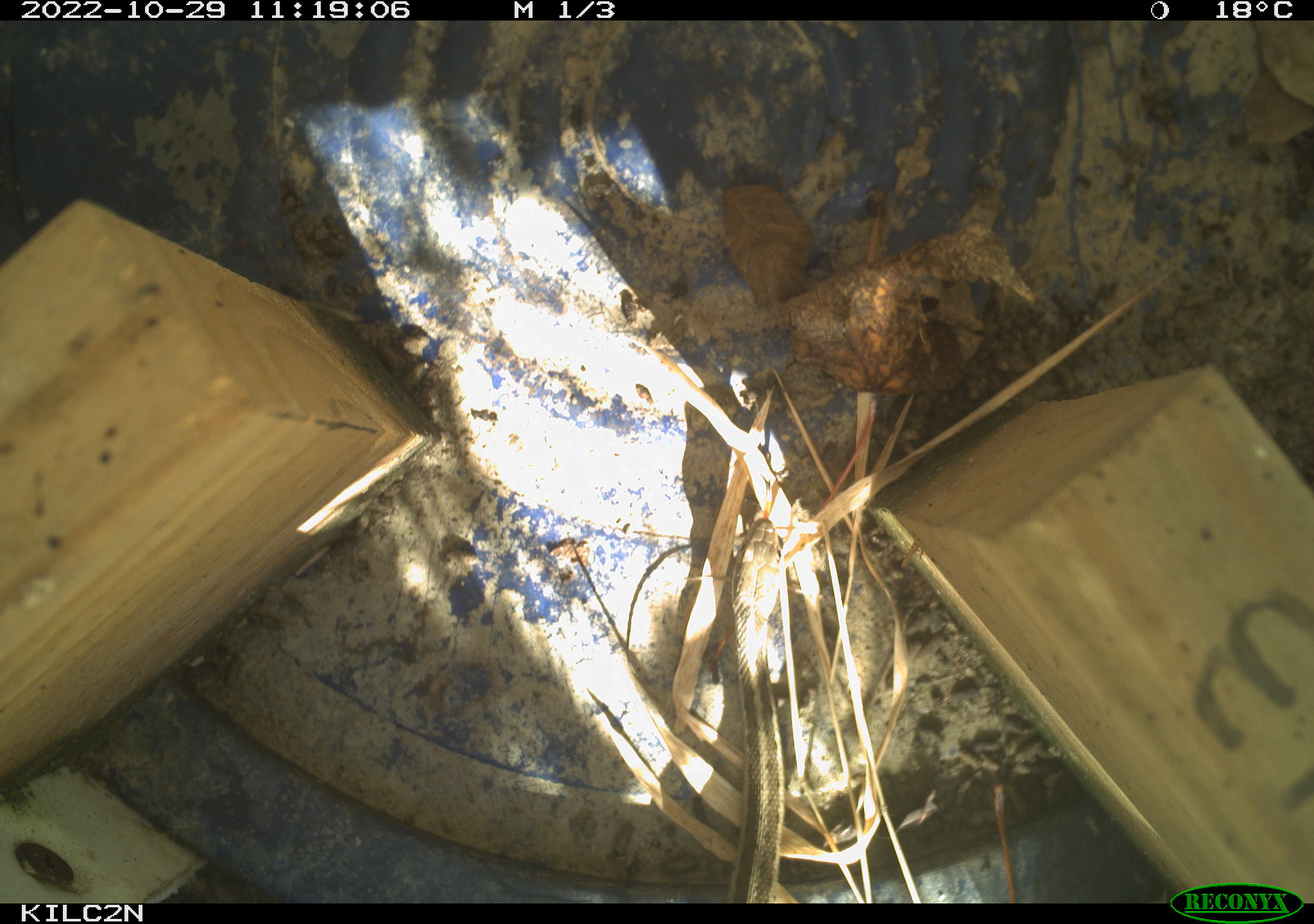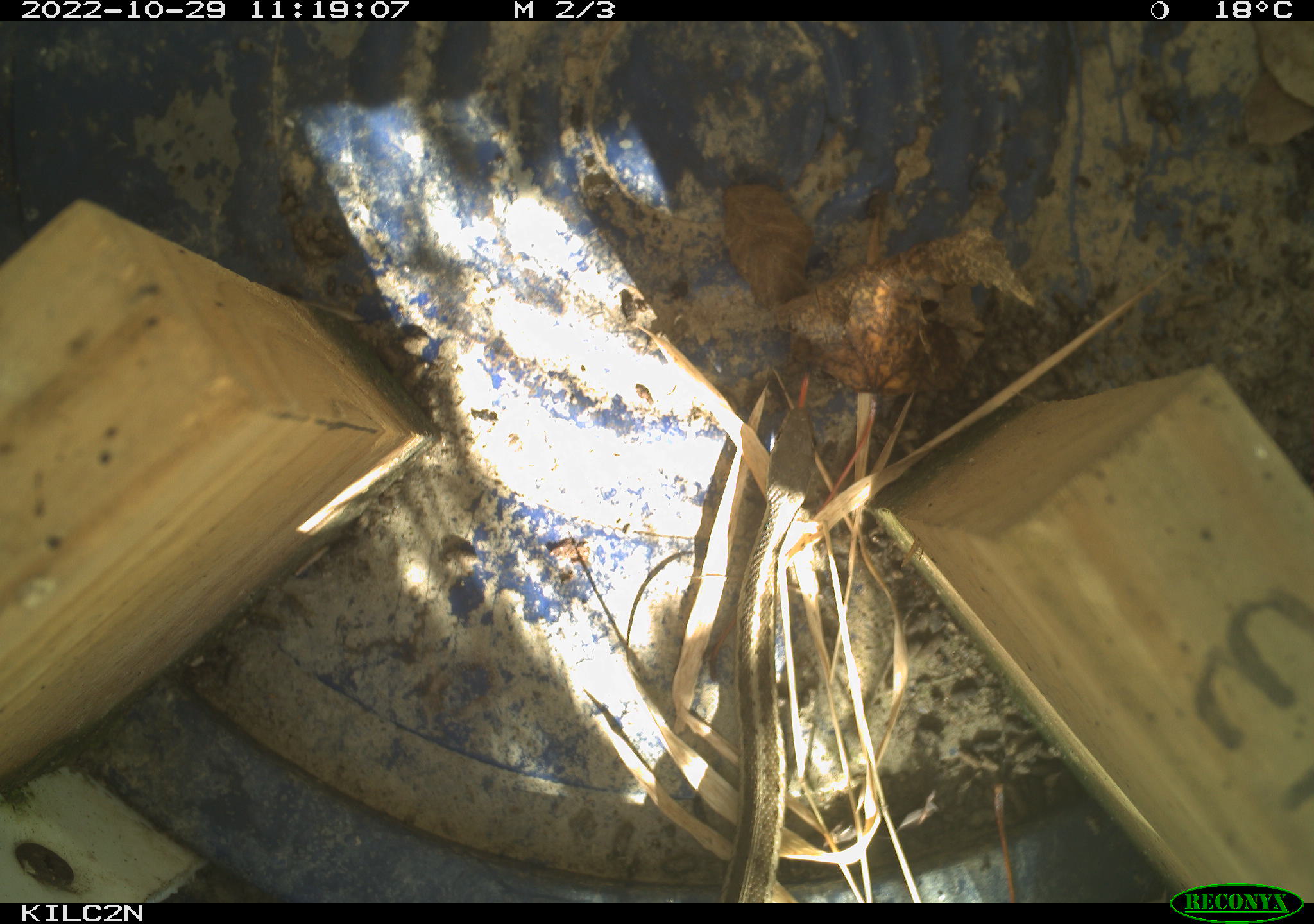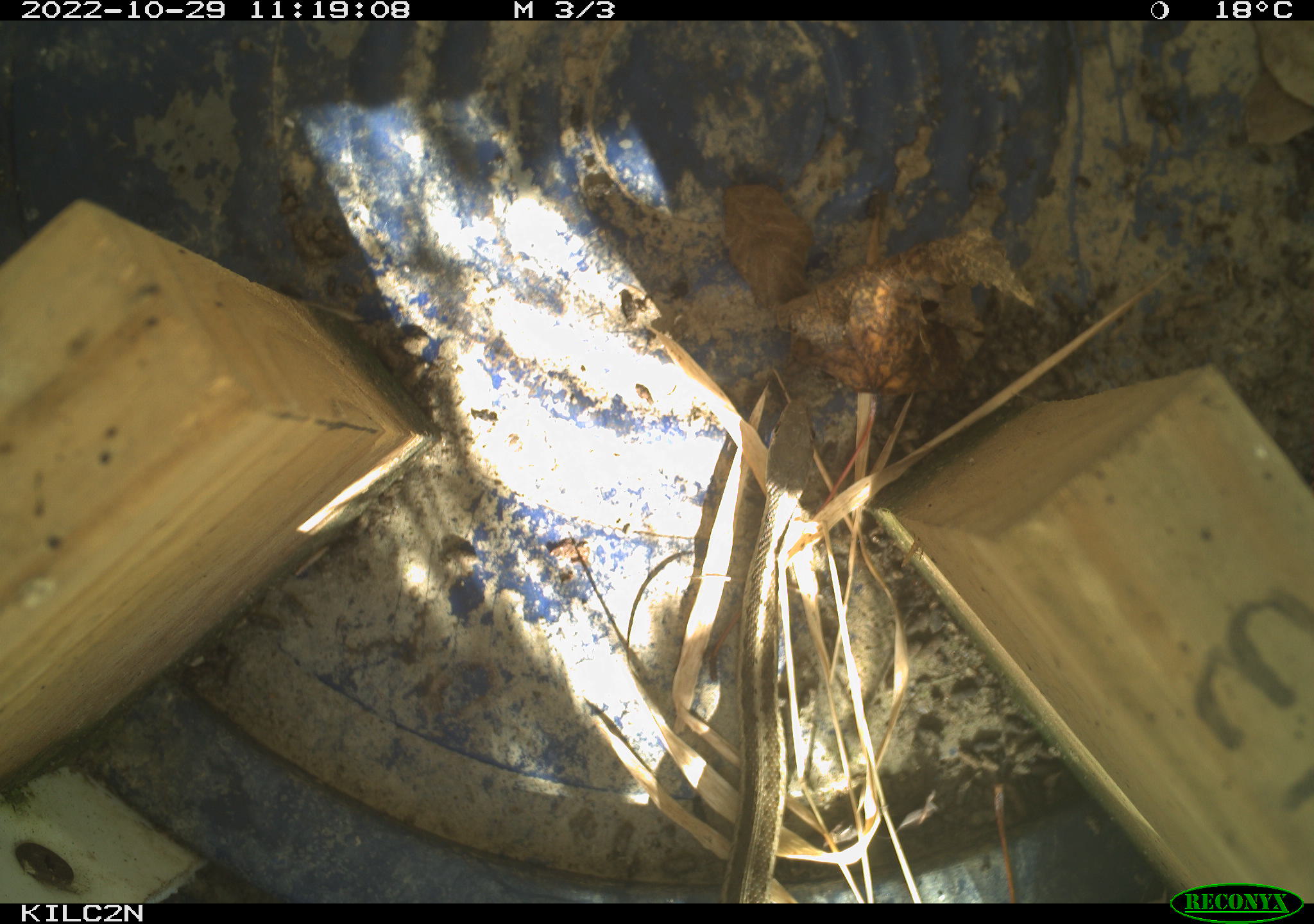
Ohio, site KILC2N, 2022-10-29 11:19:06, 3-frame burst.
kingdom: Animalia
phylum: Chordata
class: Reptilia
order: Squamata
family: Colubridae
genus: Thamnophis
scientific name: Thamnophis sirtalis sirtalis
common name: eastern gartersnake